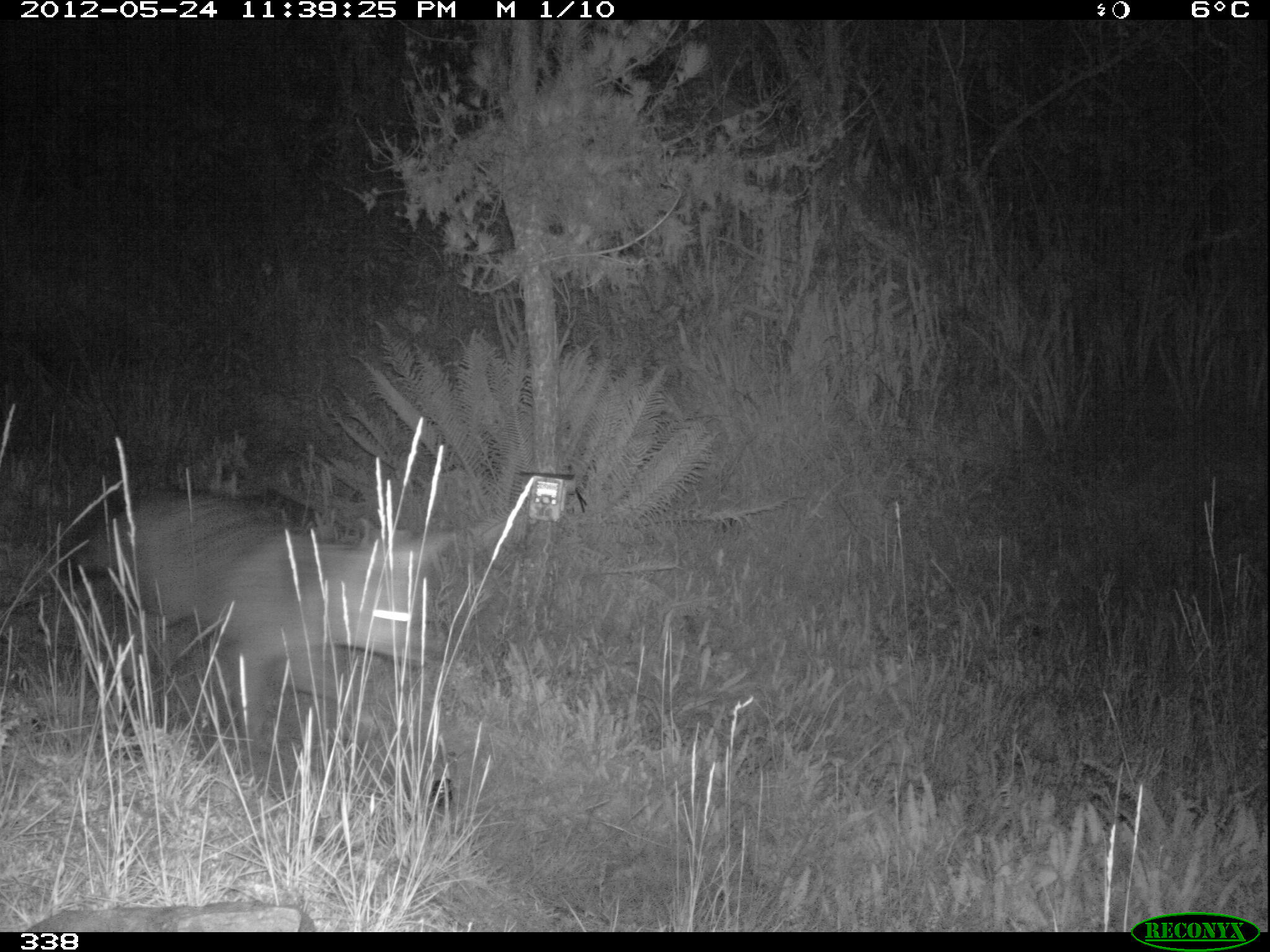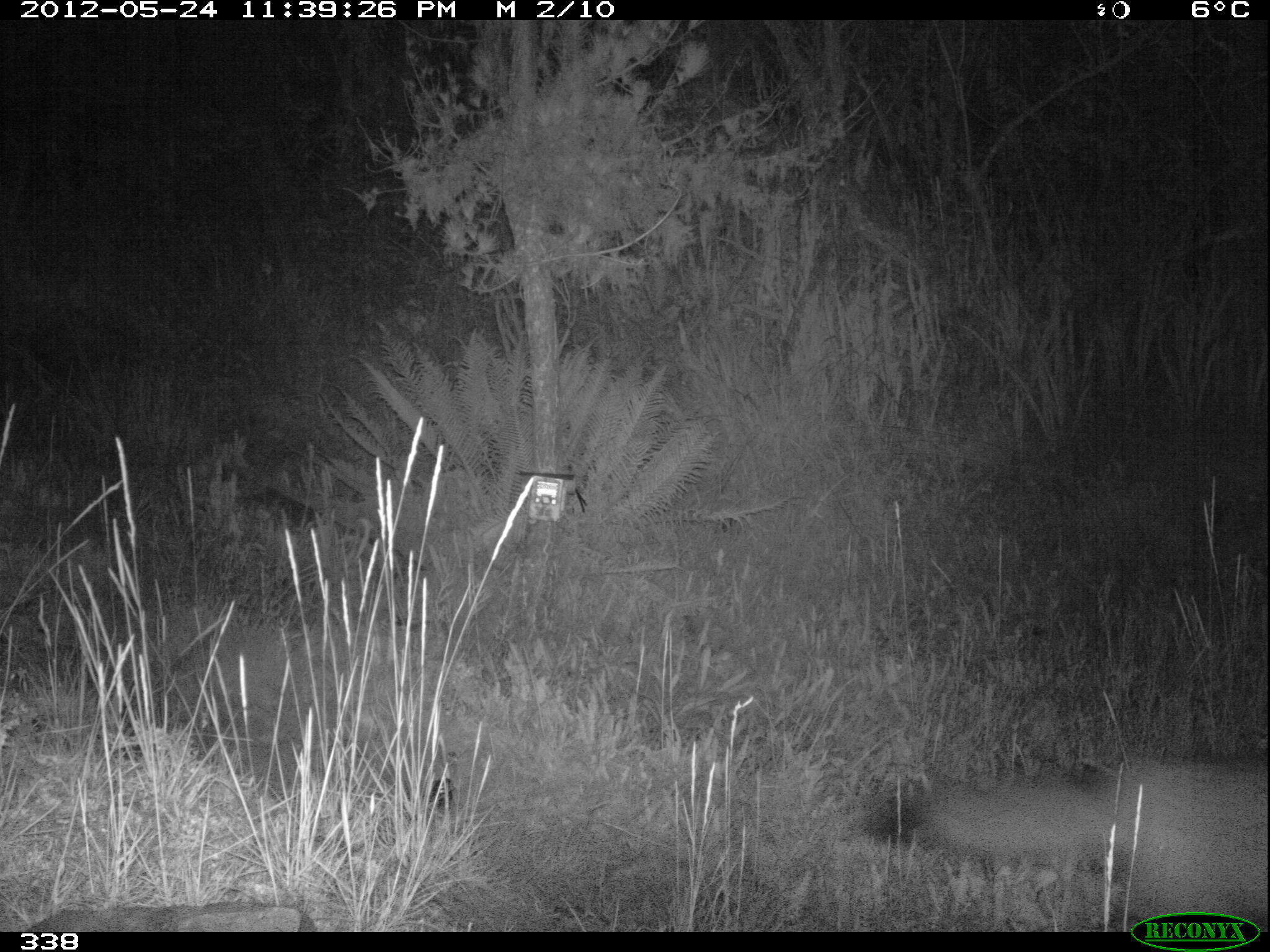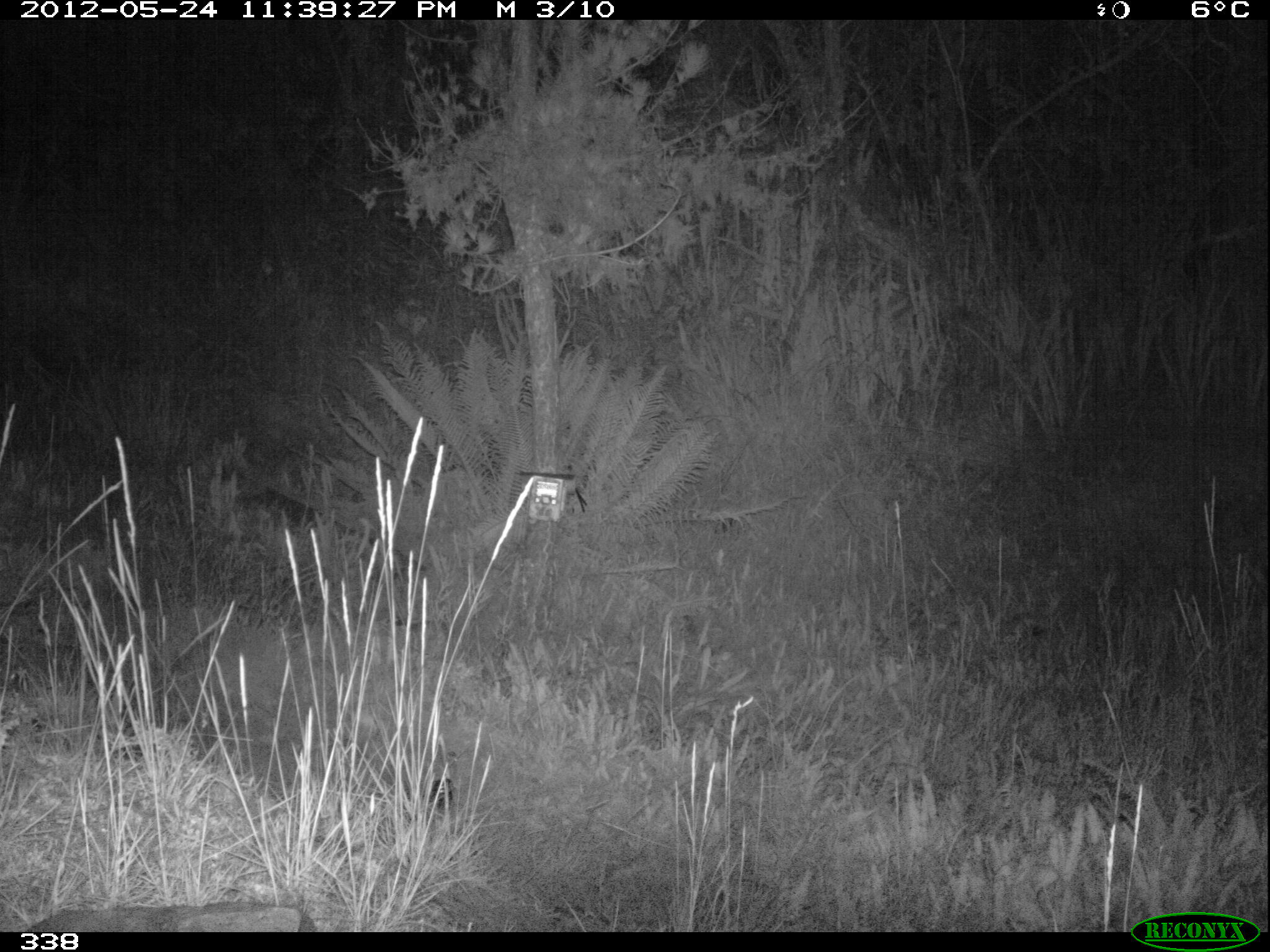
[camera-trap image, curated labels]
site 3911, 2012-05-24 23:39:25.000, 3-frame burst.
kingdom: Animalia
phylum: Chordata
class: Mammalia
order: Carnivora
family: Canidae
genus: Lycalopex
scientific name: Lycalopex culpaeus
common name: culpeo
Lycalopex culpaeus (culpeo).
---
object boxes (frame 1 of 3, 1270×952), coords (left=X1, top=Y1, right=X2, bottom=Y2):
lycalopex culpaeus: (left=76, top=486, right=457, bottom=738)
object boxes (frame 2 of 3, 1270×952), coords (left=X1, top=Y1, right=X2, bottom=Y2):
lycalopex culpaeus: (left=863, top=755, right=1267, bottom=931)